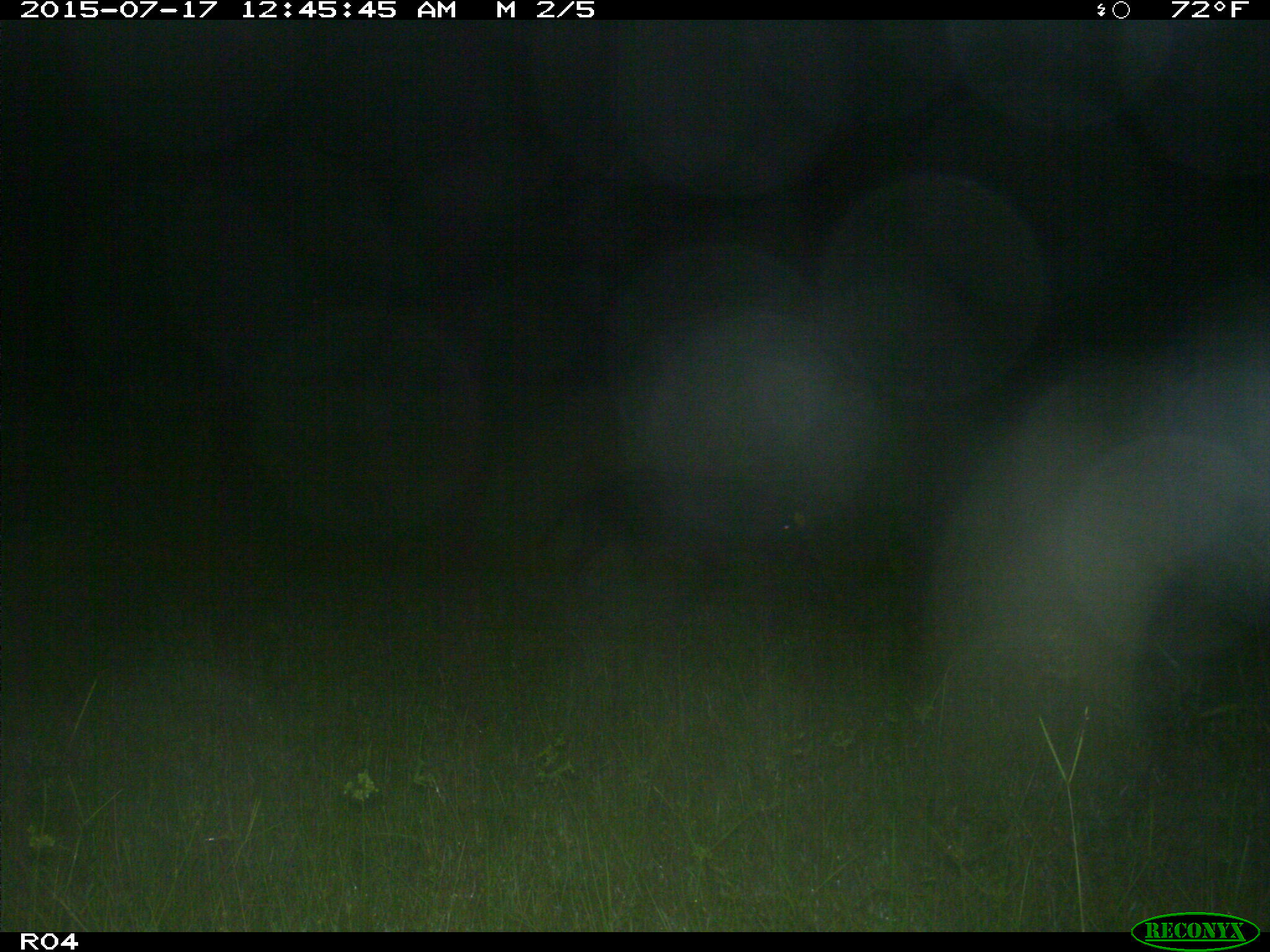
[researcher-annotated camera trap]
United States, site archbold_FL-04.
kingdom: Animalia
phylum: Chordata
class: Mammalia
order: Artiodactyla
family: Suidae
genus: Sus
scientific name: Sus scrofa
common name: wild boar